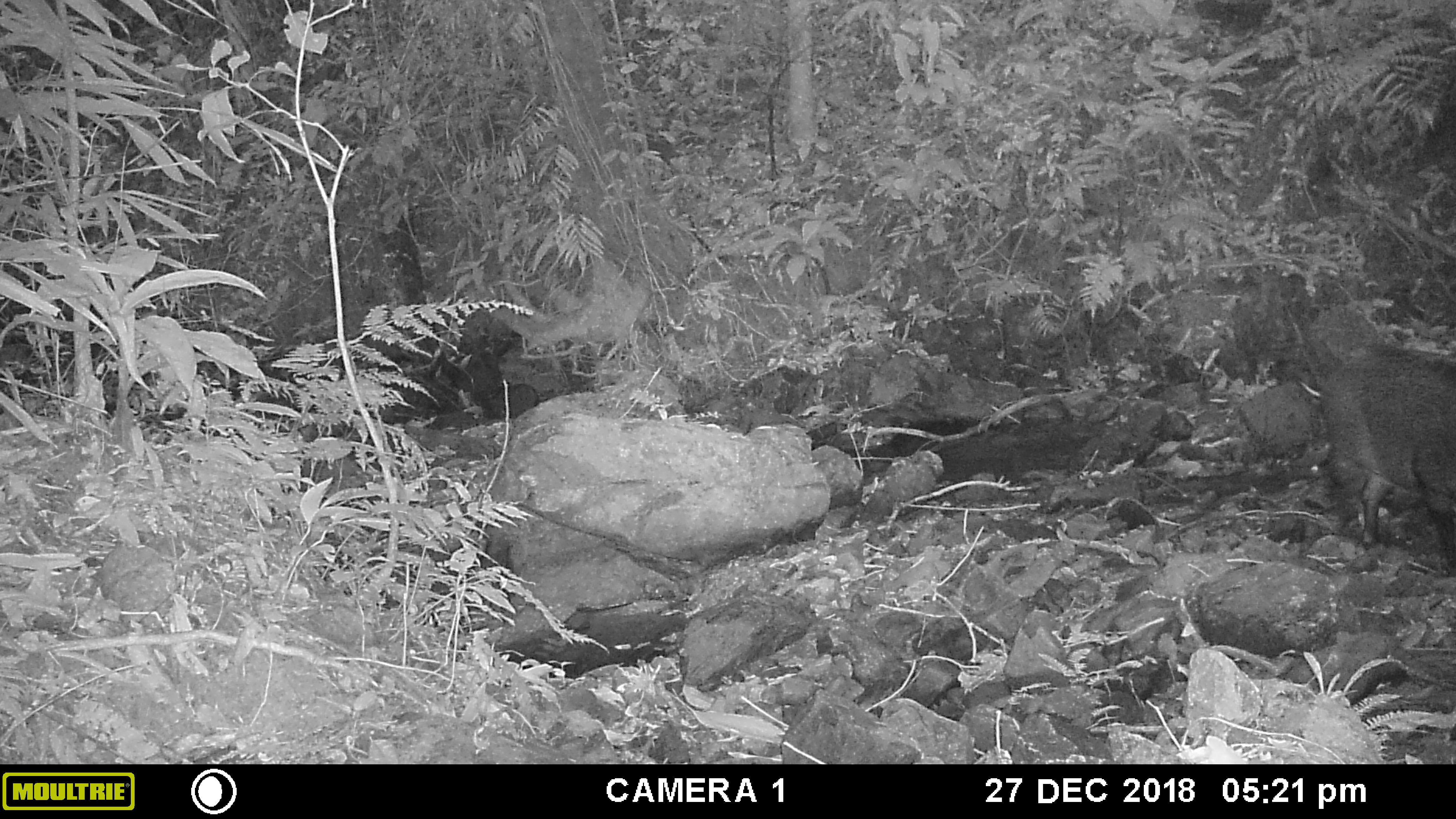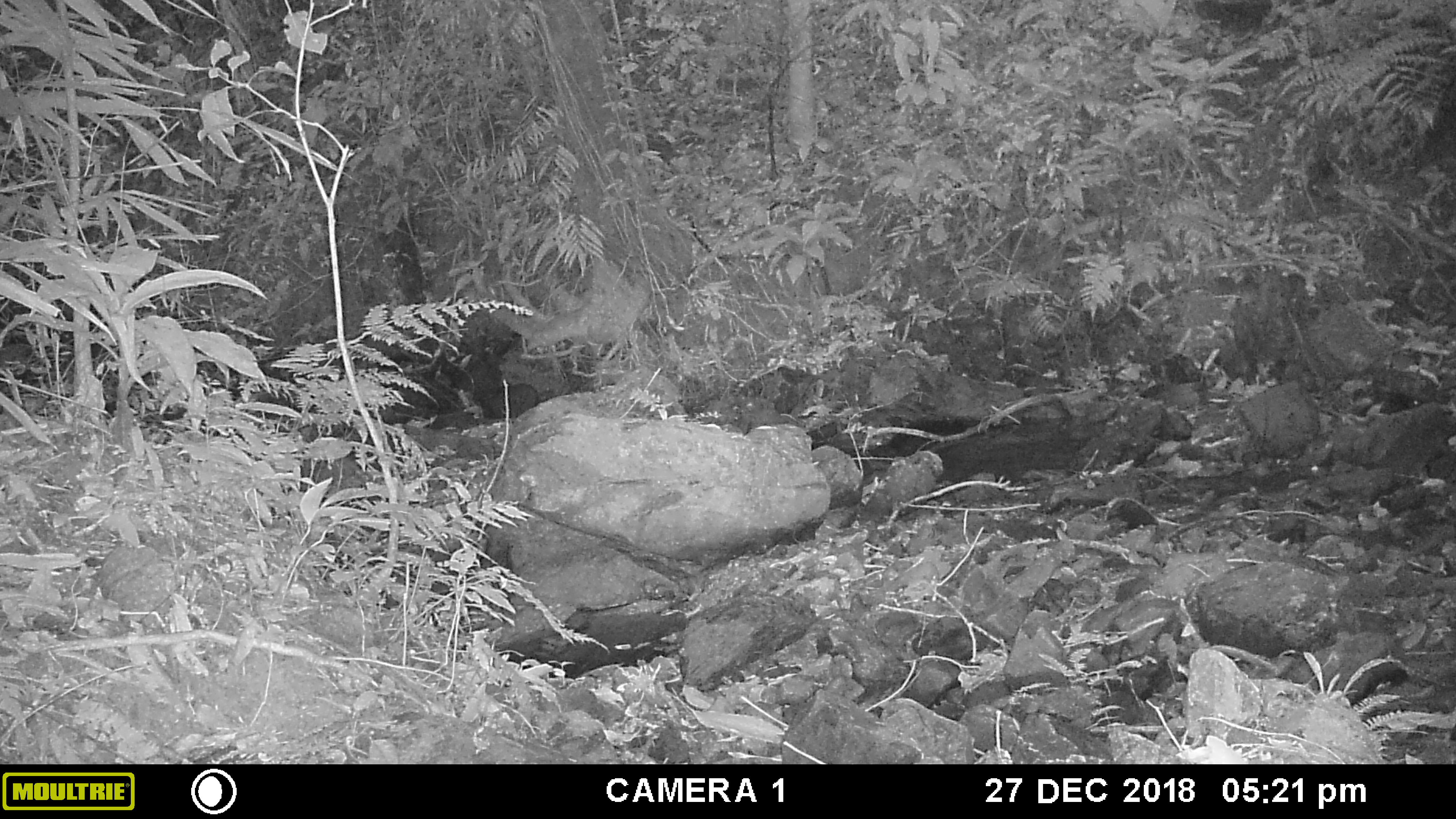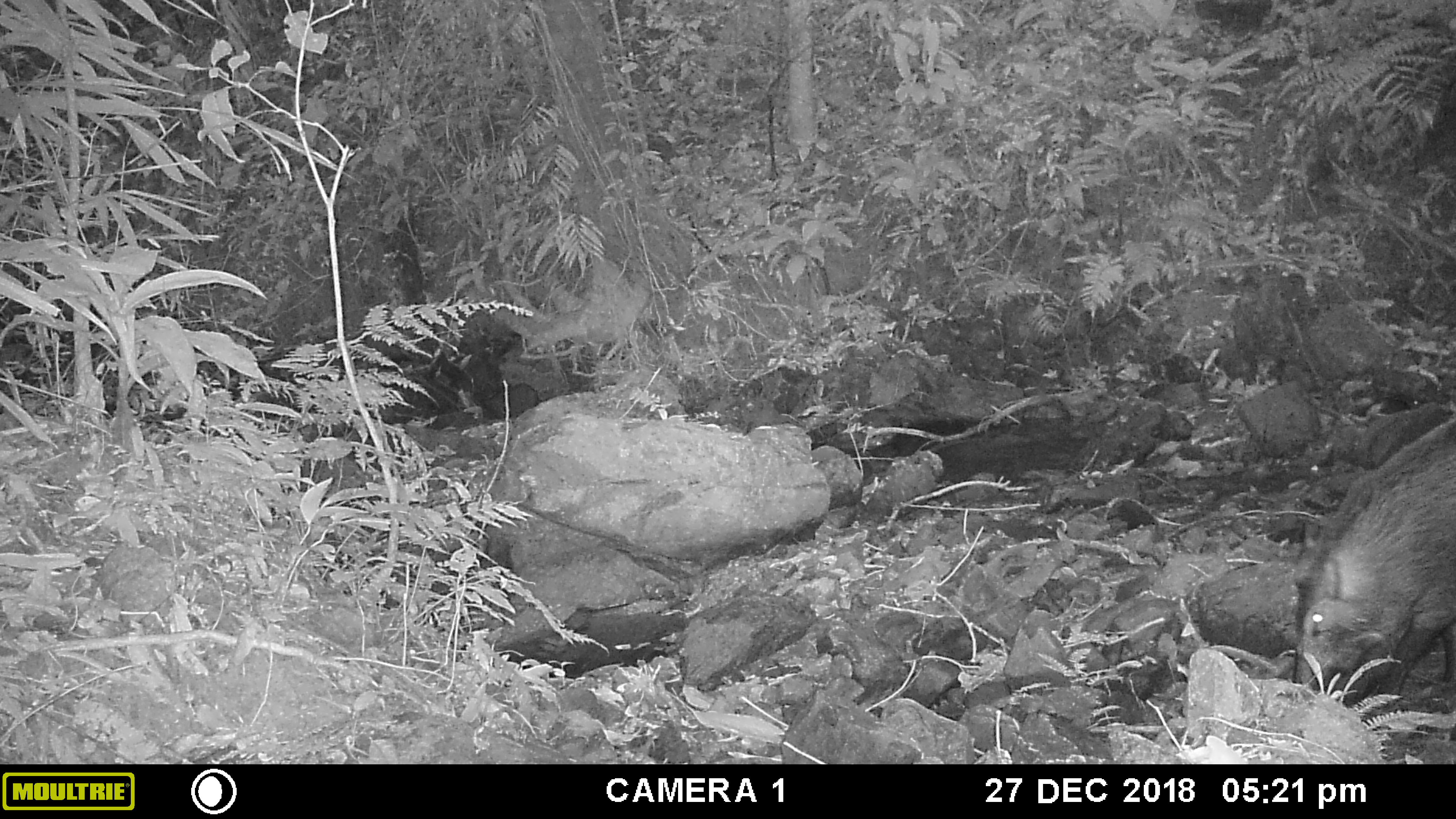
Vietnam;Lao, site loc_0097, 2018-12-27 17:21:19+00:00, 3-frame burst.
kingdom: Animalia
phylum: Chordata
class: Mammalia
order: Artiodactyla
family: Suidae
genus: Sus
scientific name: Sus scrofa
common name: eurasian wild pig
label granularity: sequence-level